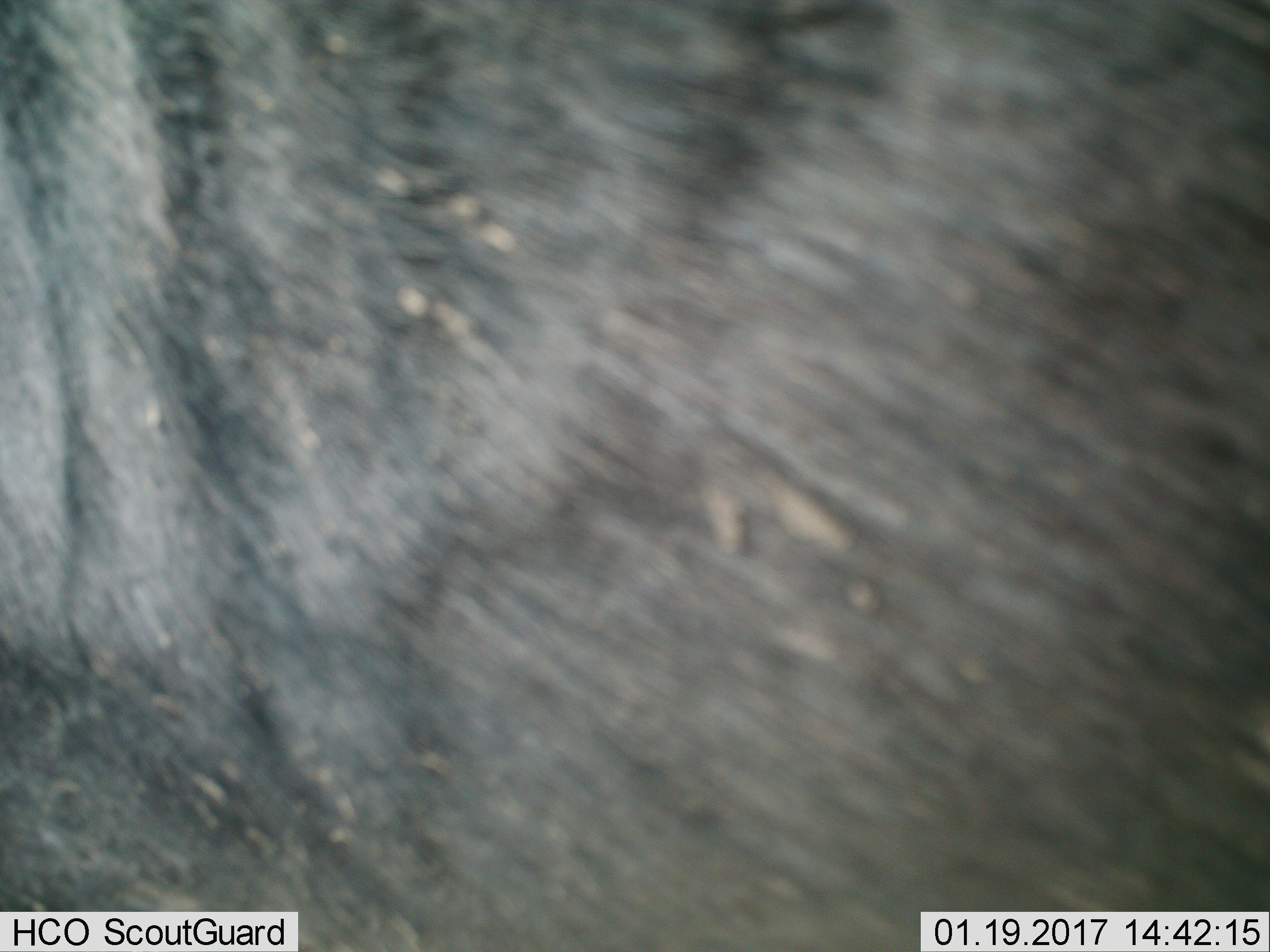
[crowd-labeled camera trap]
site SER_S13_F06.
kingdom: Animalia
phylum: Chordata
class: Mammalia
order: Artiodactyla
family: Bovidae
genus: Connochaetes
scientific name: Connochaetes taurinus taurinus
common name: blue wildebeest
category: wildebeestblue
Wildebeestblue (blue wildebeest) (Connochaetes taurinus taurinus), count 1. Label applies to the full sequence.